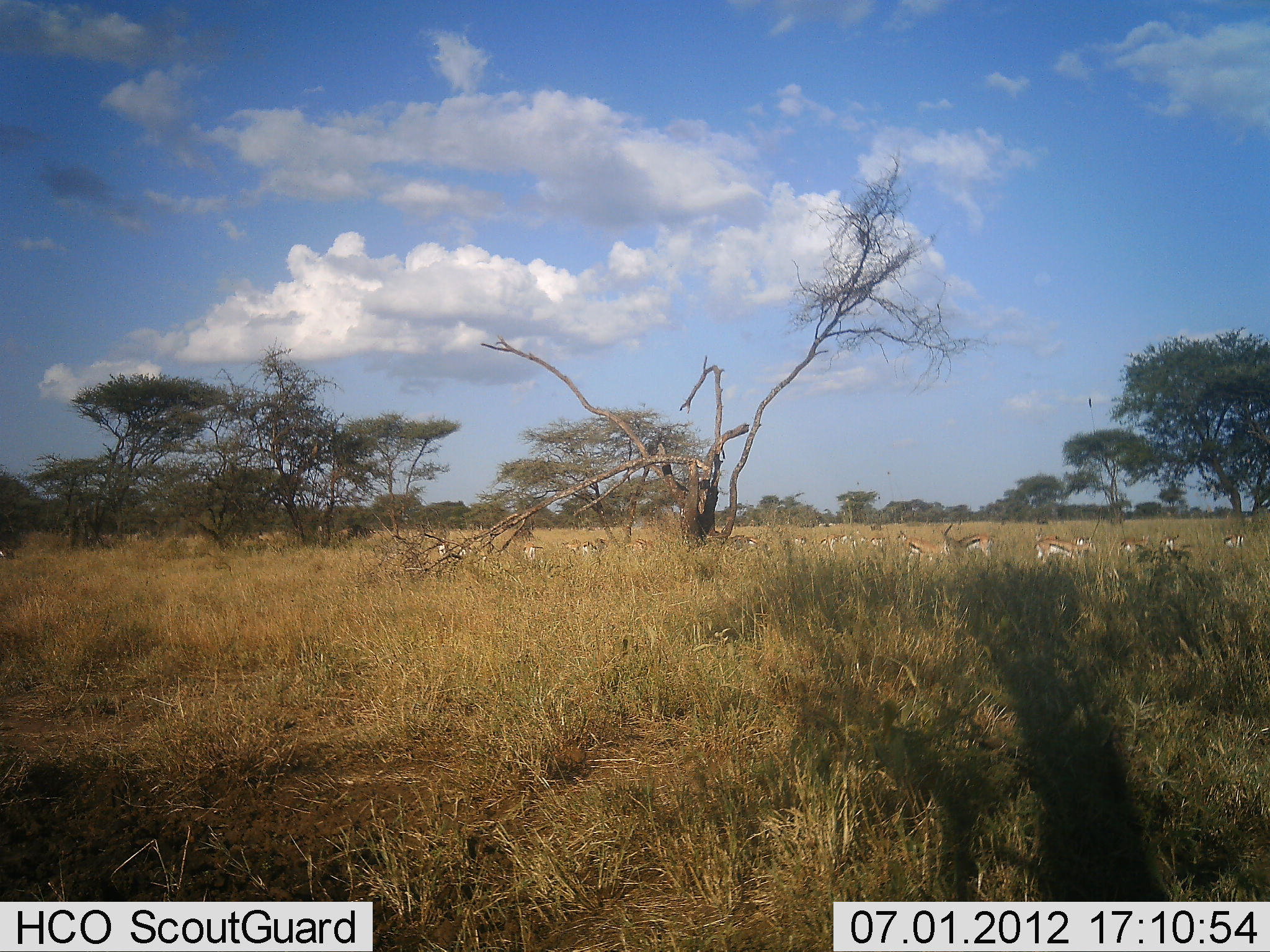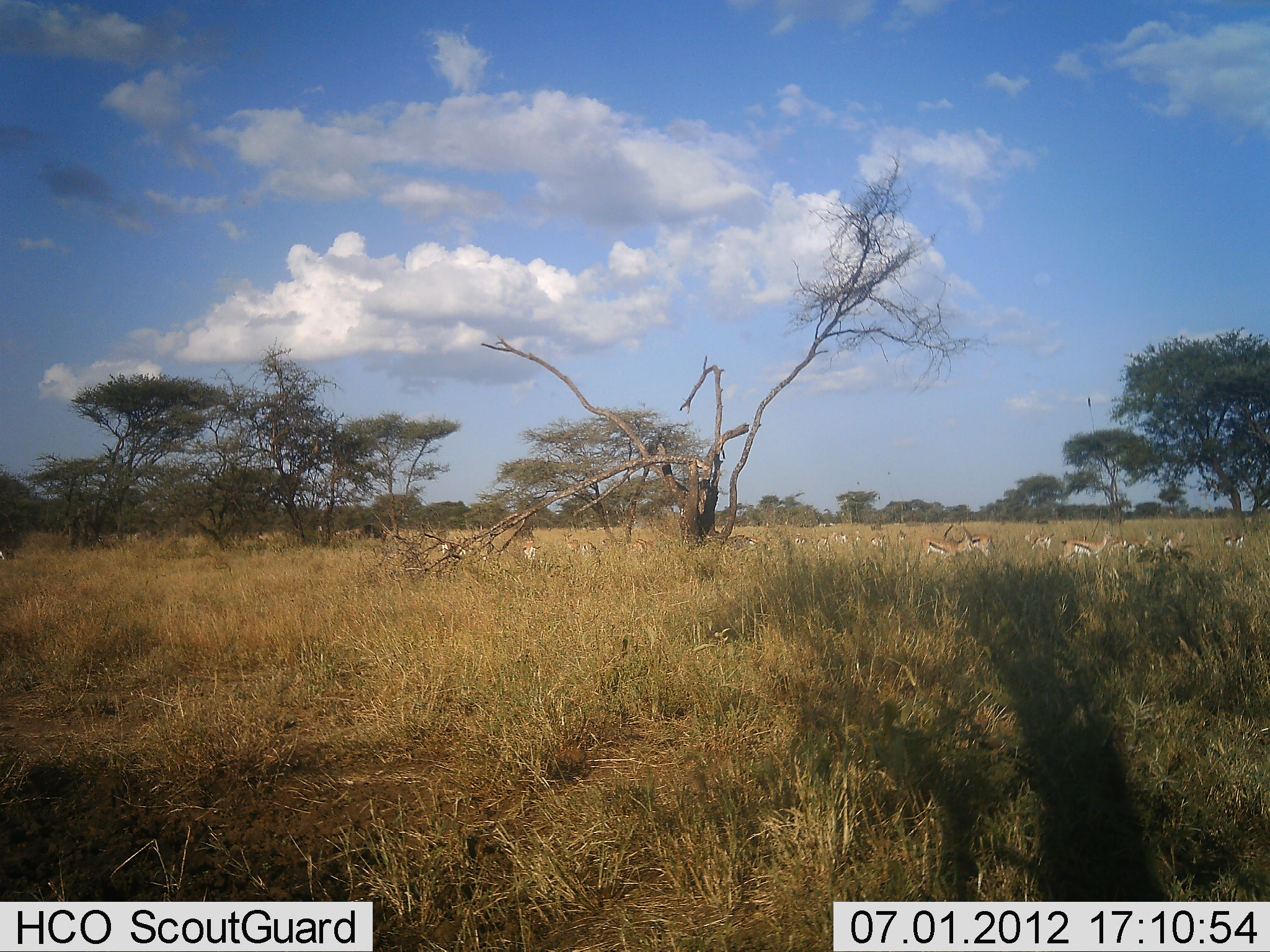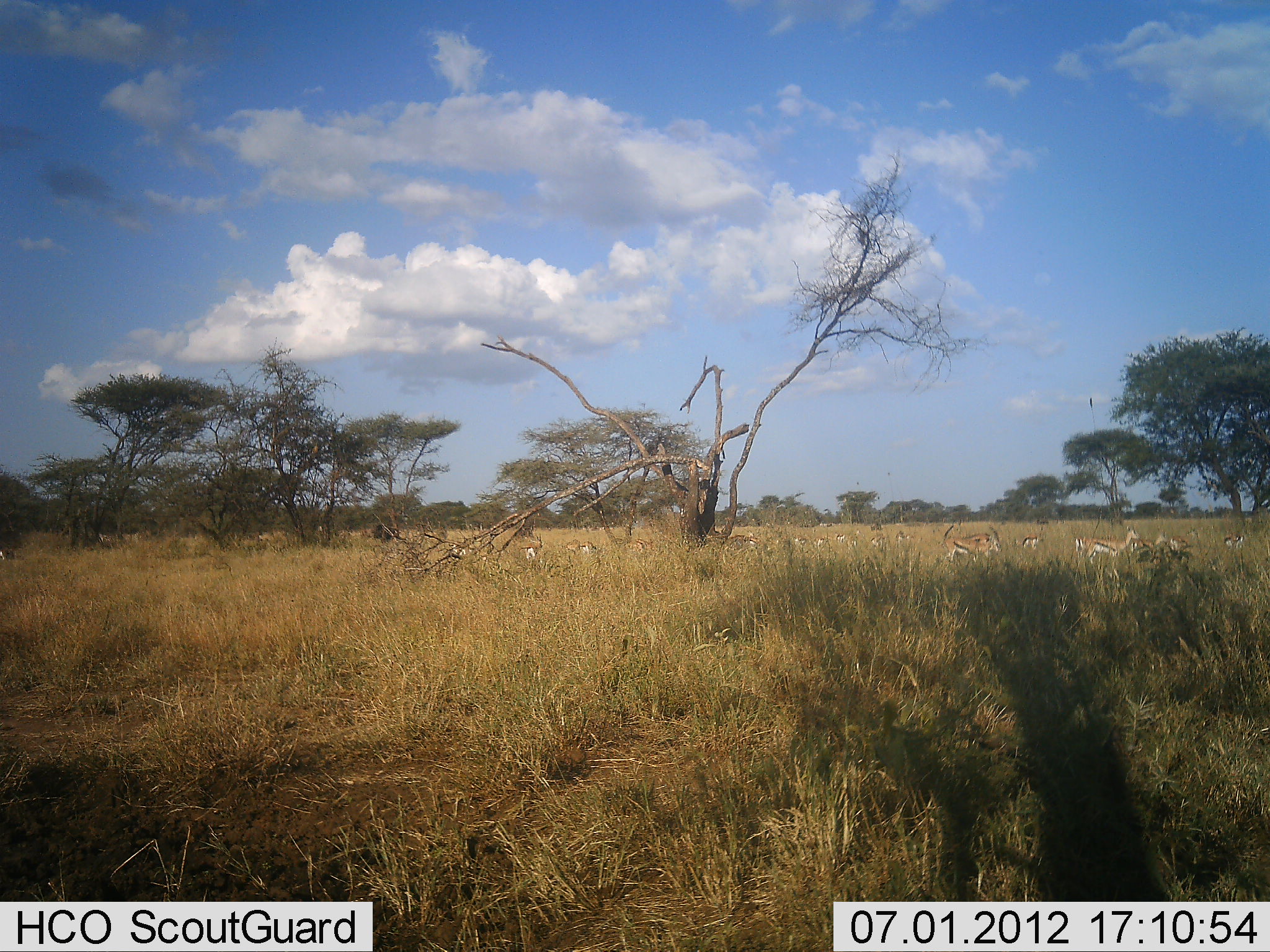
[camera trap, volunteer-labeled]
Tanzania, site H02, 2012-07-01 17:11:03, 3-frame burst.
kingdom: Animalia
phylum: Chordata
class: Mammalia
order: Artiodactyla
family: Bovidae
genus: Eudorcas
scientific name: Eudorcas thomsonii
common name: thomson's gazelle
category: gazellethomsons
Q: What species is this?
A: Gazellethomsons (thomson's gazelle) (Eudorcas thomsonii).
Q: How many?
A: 11-50.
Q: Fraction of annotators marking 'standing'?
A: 40%.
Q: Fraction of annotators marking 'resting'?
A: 7%.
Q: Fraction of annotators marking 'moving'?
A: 87%.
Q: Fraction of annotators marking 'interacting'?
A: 0%.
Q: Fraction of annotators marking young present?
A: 0%.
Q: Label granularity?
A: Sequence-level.